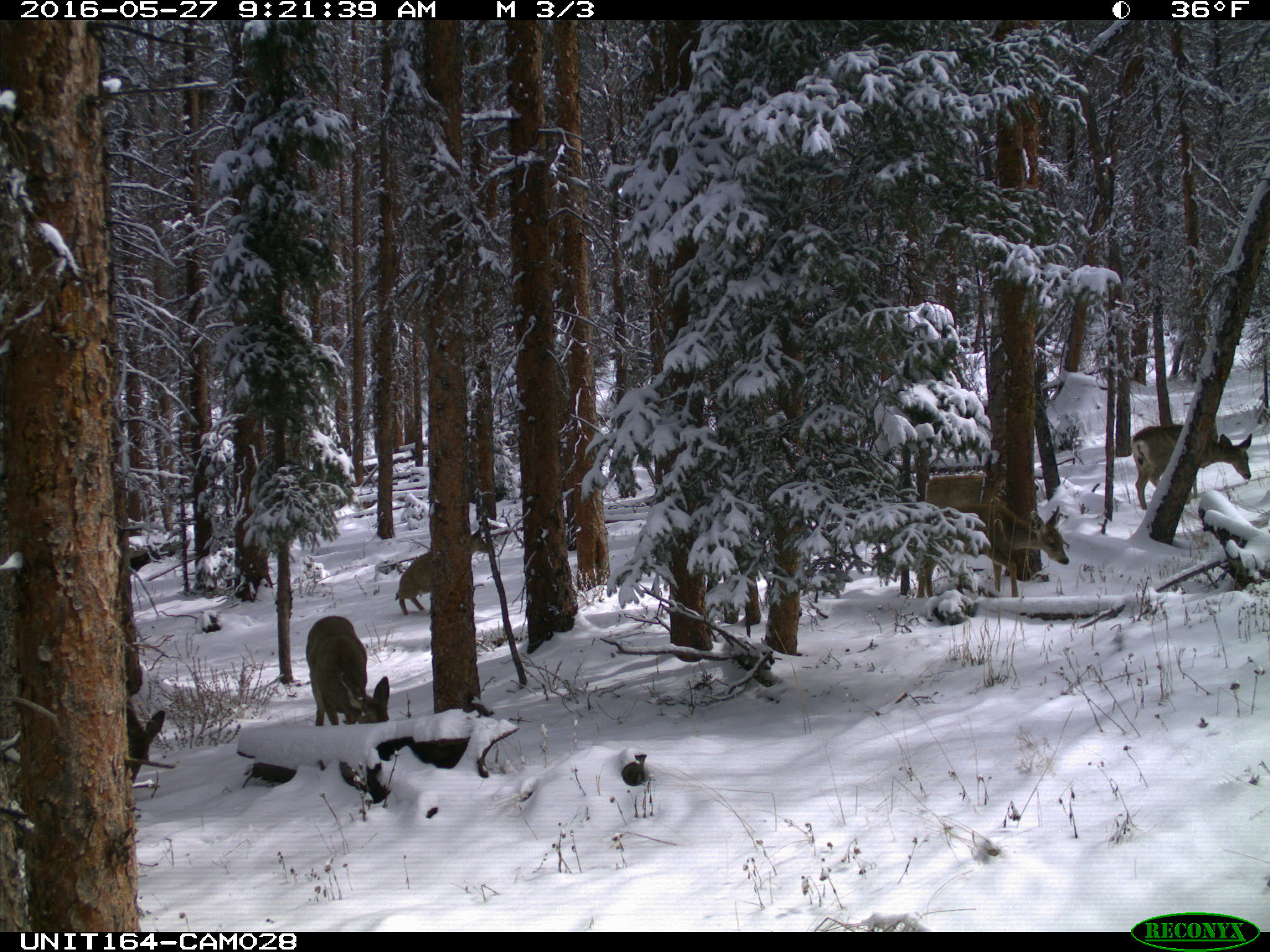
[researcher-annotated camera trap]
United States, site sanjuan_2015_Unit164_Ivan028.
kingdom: Animalia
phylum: Chordata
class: Mammalia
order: Artiodactyla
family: Cervidae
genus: Odocoileus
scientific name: Odocoileus hemionus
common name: mule deer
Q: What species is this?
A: Odocoileus hemionus (mule deer).